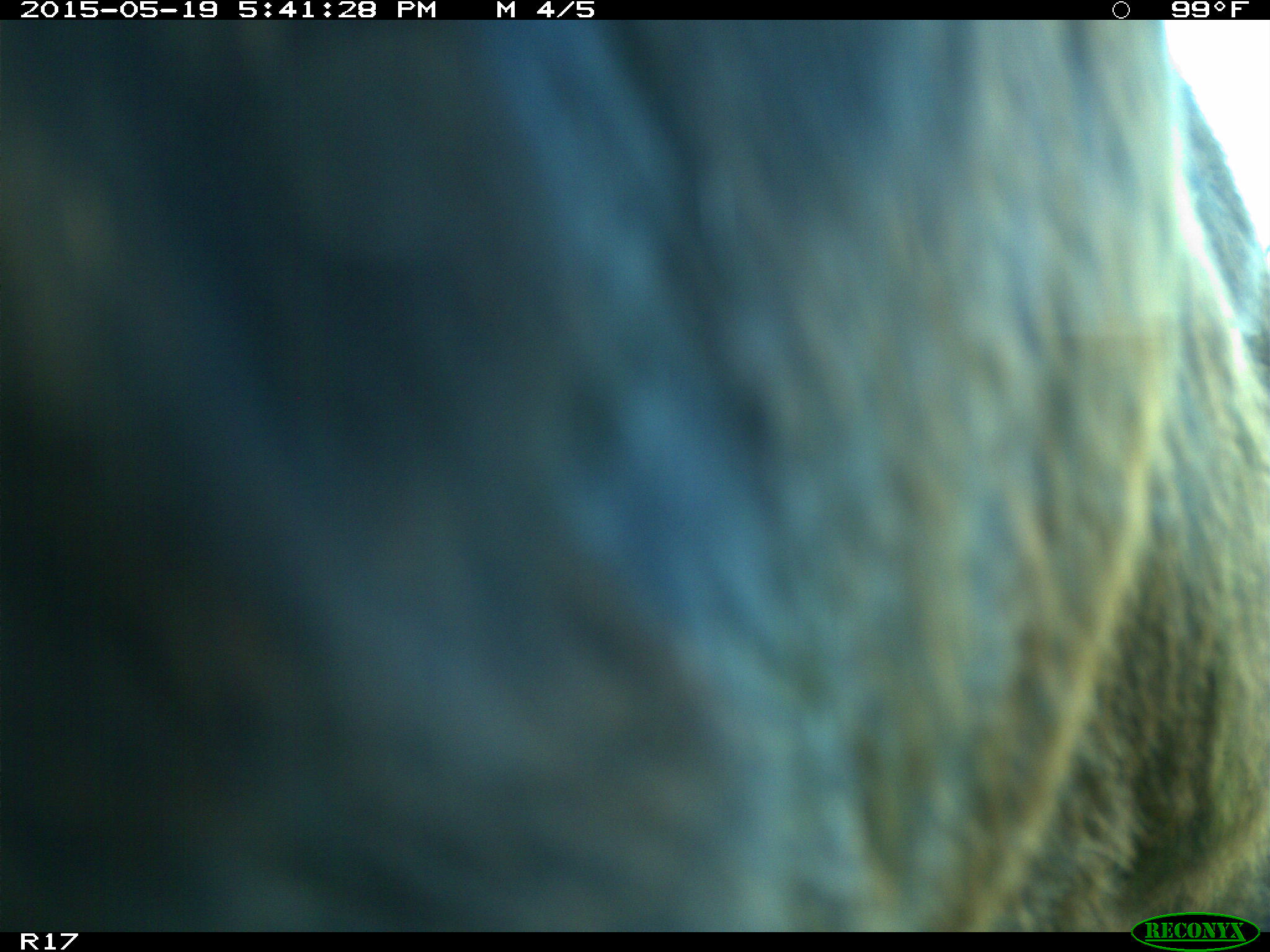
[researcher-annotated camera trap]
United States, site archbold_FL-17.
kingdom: Animalia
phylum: Chordata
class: Mammalia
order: Artiodactyla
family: Bovidae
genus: Bos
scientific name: Bos taurus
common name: domestic cow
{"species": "Bos taurus (domestic cow)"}